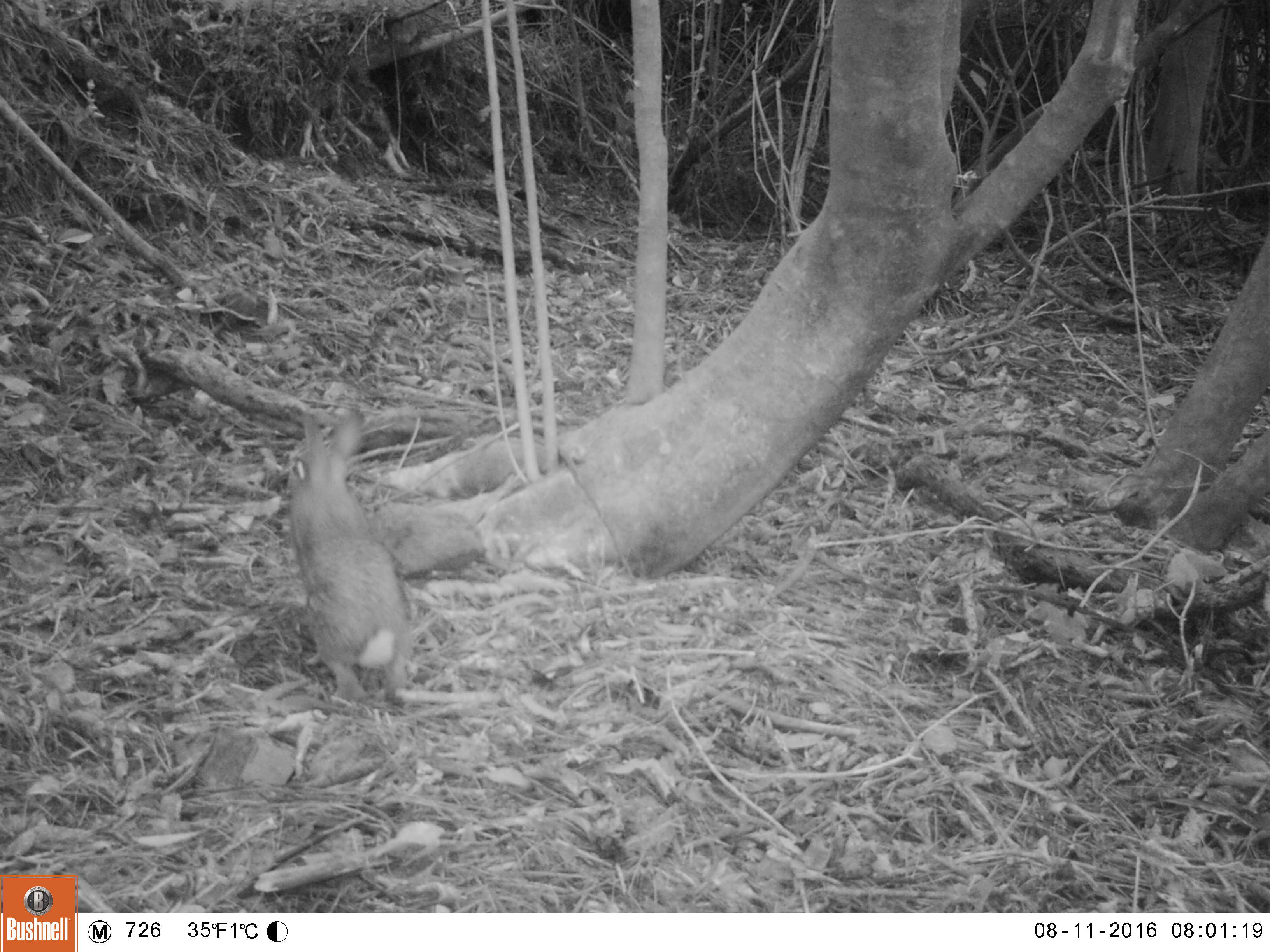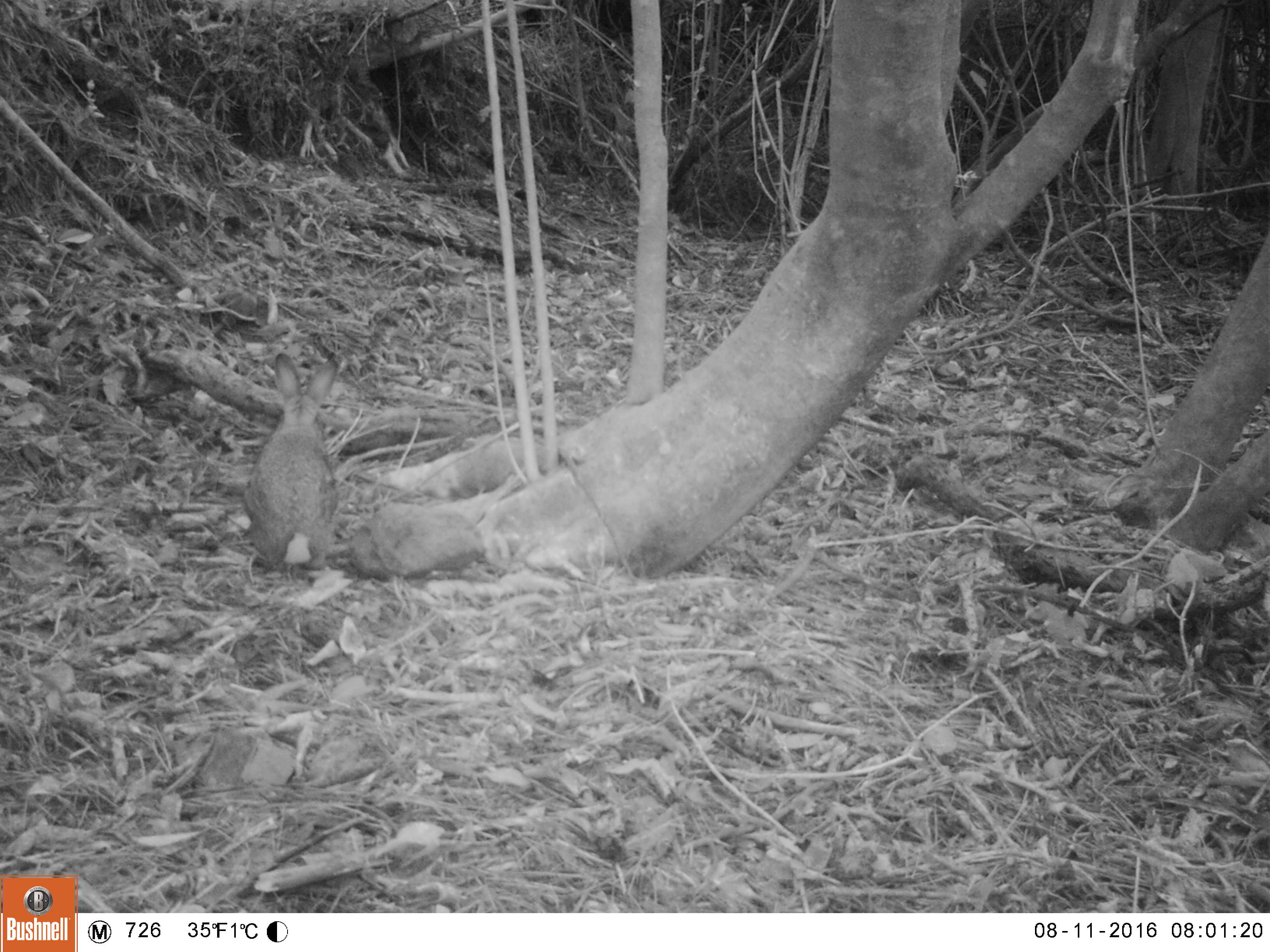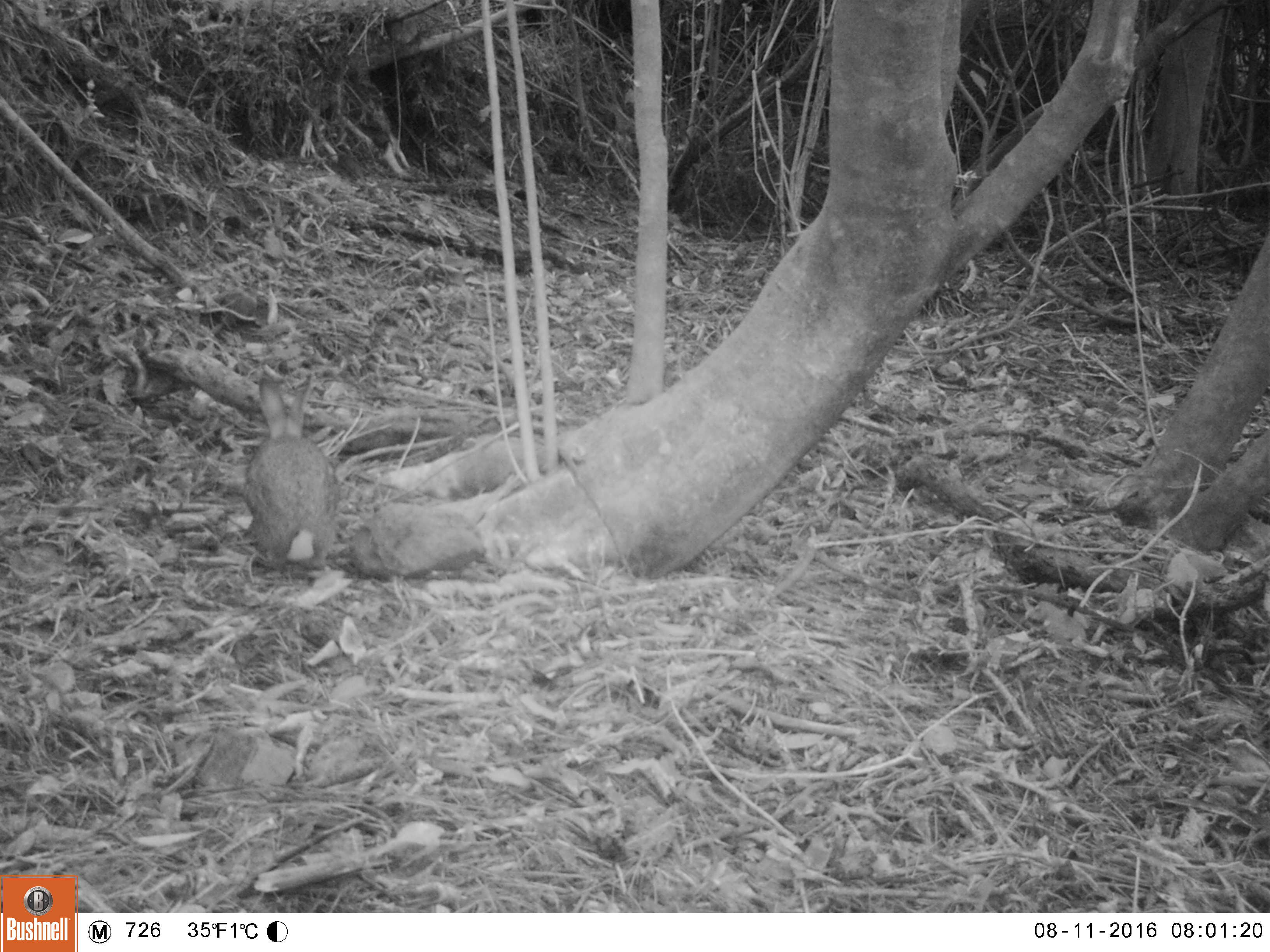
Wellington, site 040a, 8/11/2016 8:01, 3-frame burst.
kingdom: Animalia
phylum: Chordata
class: Mammalia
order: Lagomorpha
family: Leporidae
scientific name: Leporidae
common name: rabbit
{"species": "rabbit (Leporidae)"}